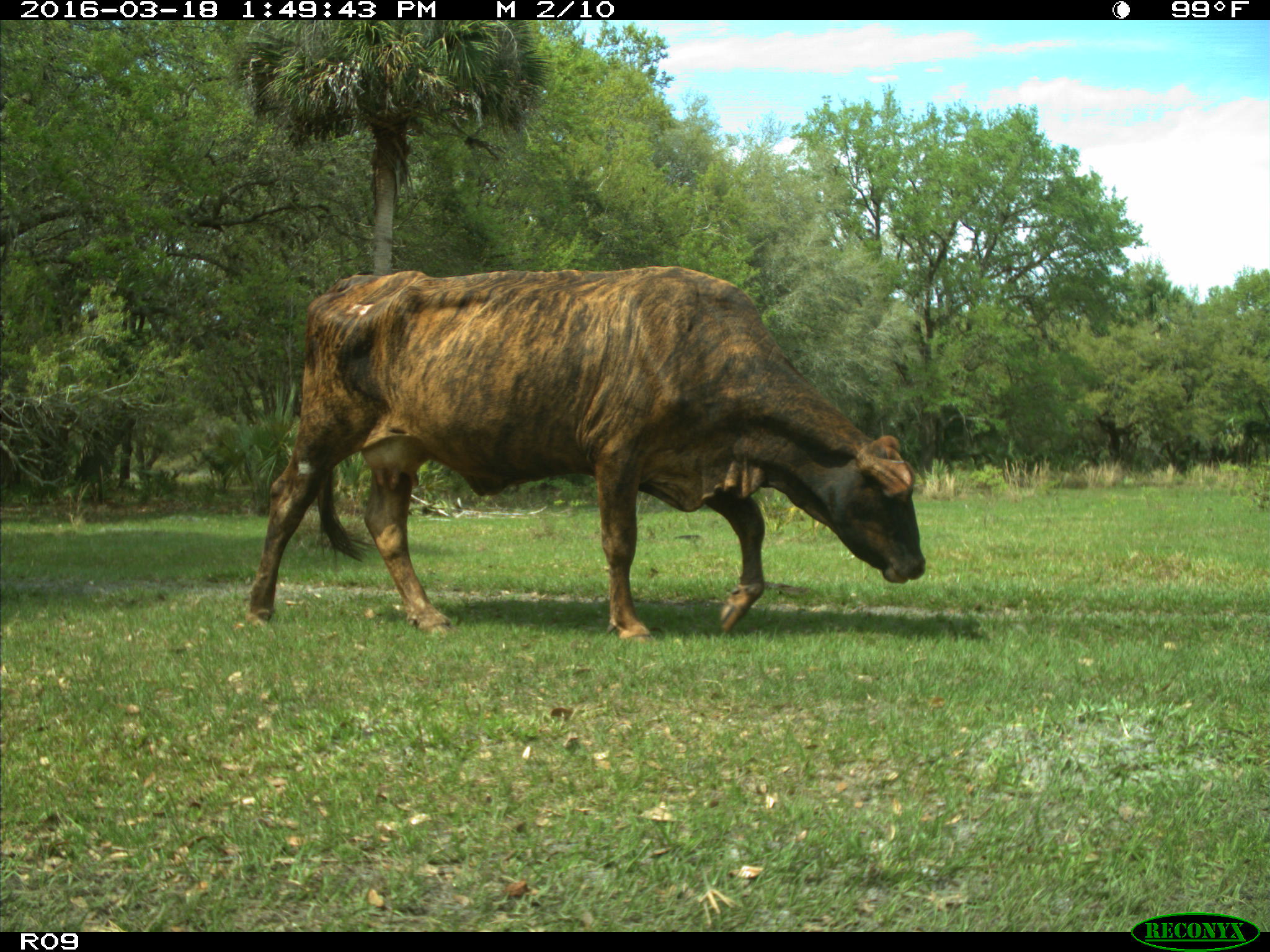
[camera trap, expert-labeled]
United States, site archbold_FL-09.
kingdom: Animalia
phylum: Chordata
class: Mammalia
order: Artiodactyla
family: Bovidae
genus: Bos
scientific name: Bos taurus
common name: domestic cow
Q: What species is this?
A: Bos taurus (domestic cow).